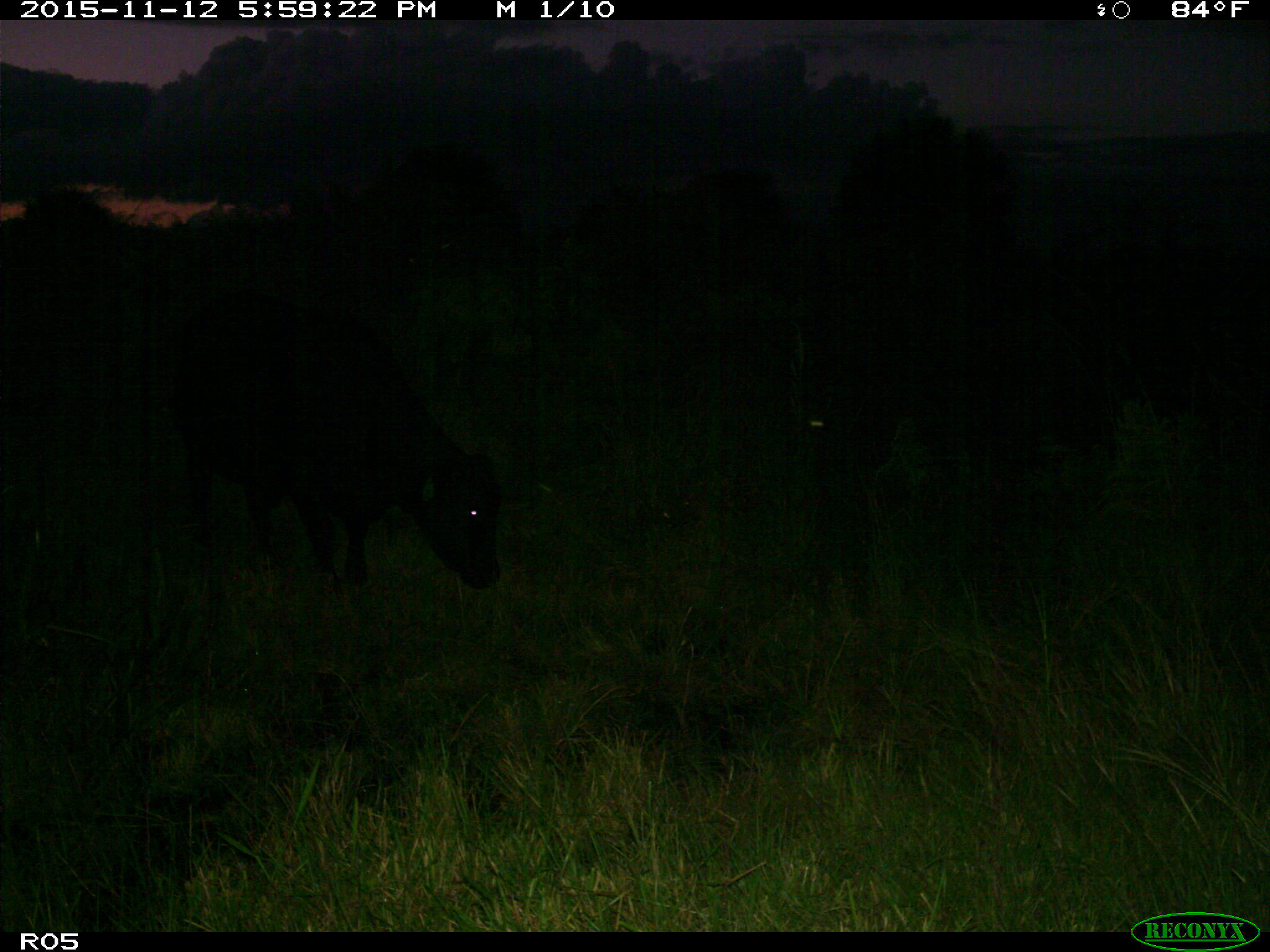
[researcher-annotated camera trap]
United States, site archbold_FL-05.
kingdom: Animalia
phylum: Chordata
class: Mammalia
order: Artiodactyla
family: Bovidae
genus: Bos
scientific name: Bos taurus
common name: domestic cow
Bos taurus (domestic cow).